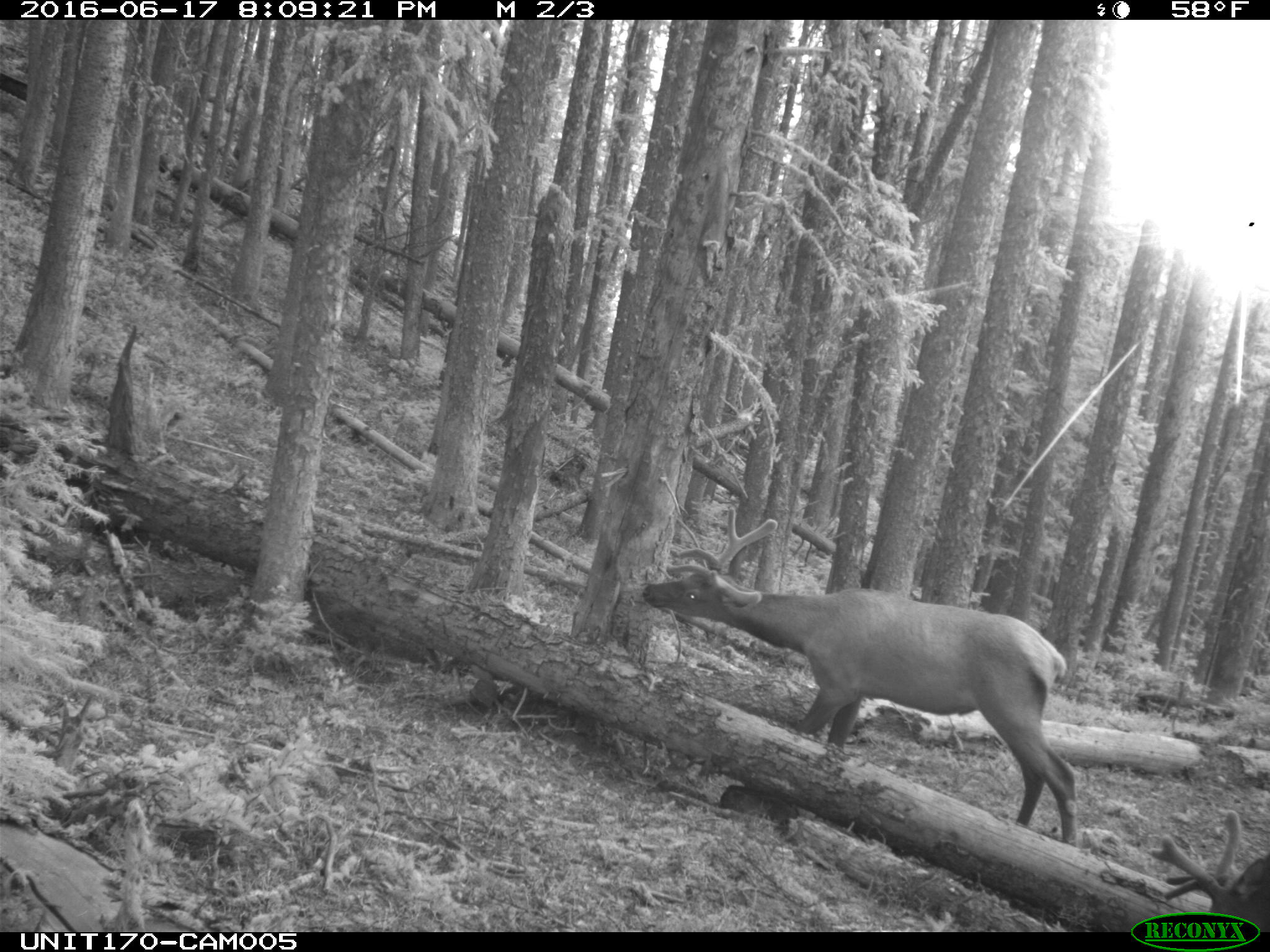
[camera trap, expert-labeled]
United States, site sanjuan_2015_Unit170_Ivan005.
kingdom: Animalia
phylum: Chordata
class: Mammalia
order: Artiodactyla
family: Cervidae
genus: Cervus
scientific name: Cervus elaphus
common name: red deer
Cervus elaphus (red deer).